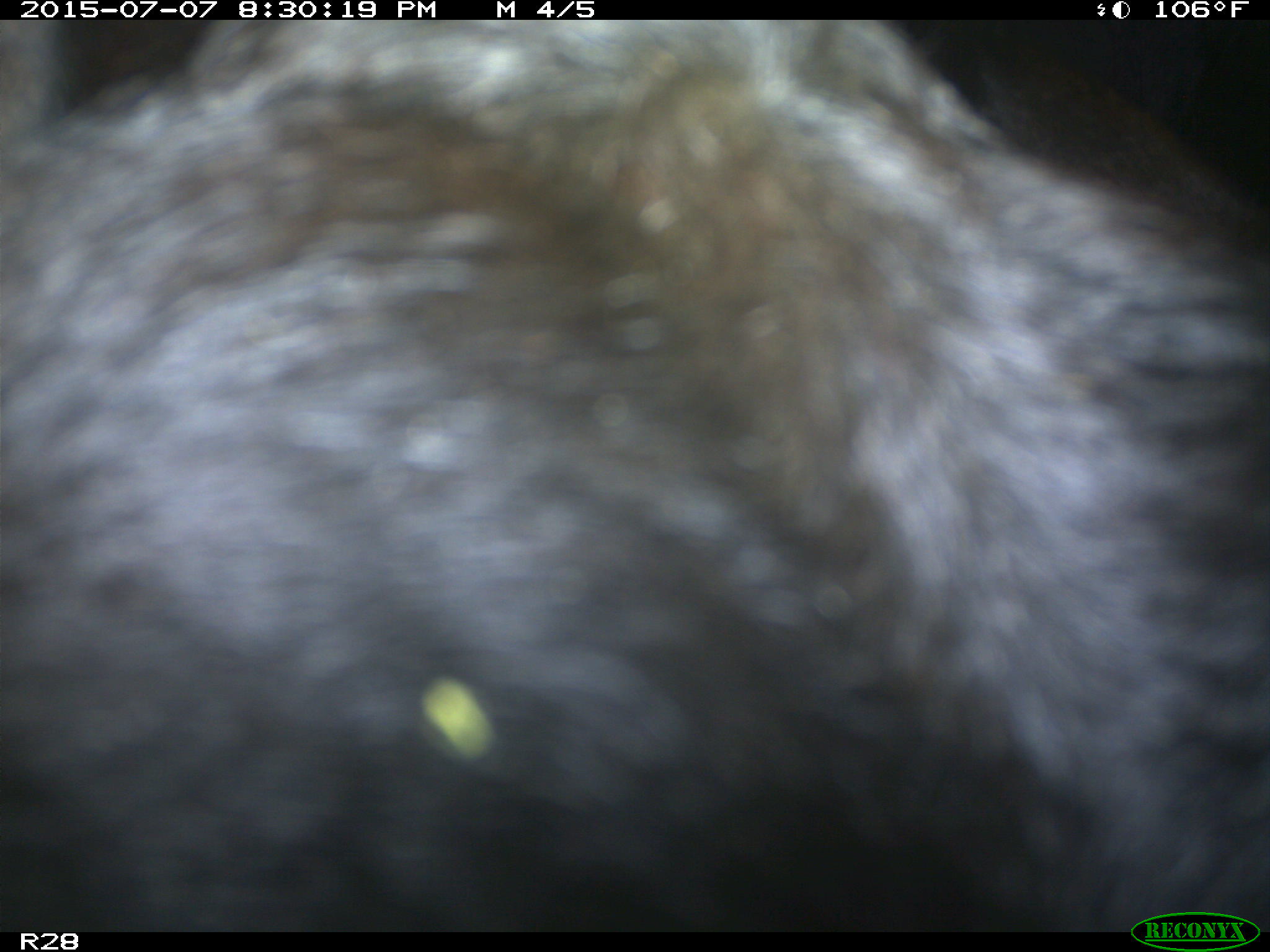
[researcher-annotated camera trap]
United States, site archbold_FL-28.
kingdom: Animalia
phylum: Chordata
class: Mammalia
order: Artiodactyla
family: Bovidae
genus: Bos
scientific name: Bos taurus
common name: domestic cow